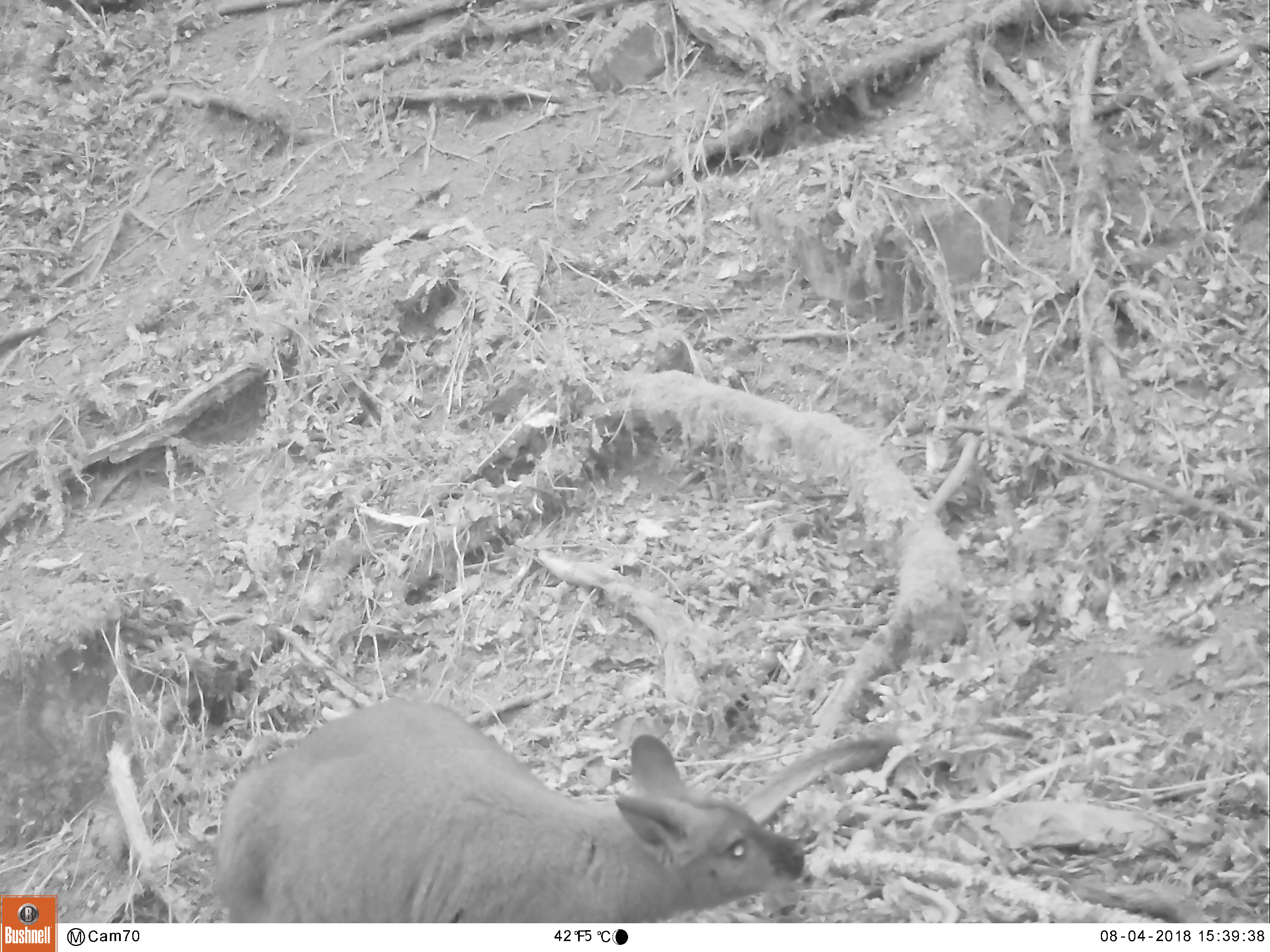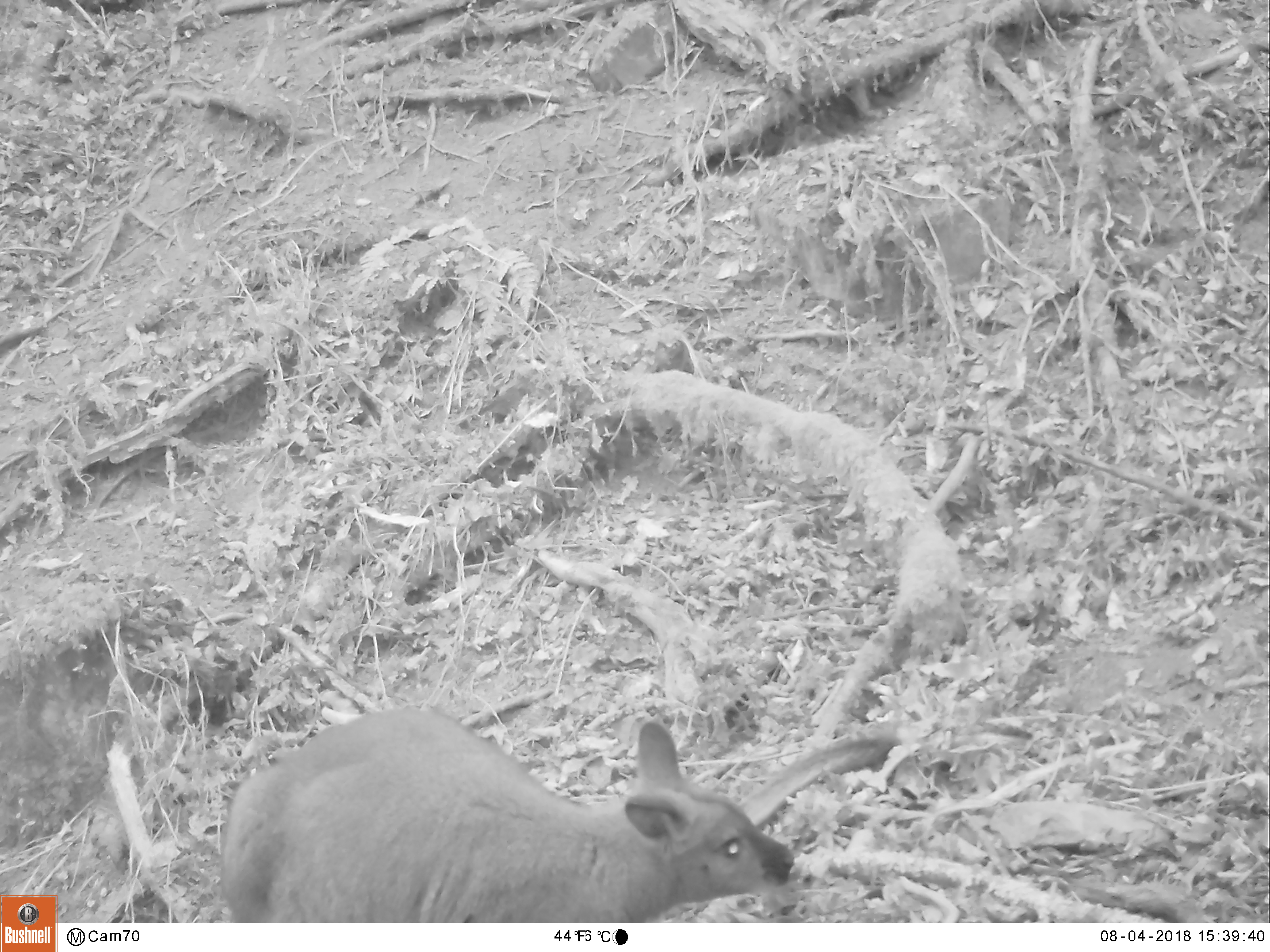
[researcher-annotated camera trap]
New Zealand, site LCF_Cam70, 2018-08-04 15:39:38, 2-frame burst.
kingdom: Animalia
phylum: Chordata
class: Mammalia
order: Diprotodontia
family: Macropodidae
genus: Notamacropus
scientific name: Notamacropus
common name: wallaby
Wallaby (Notamacropus).